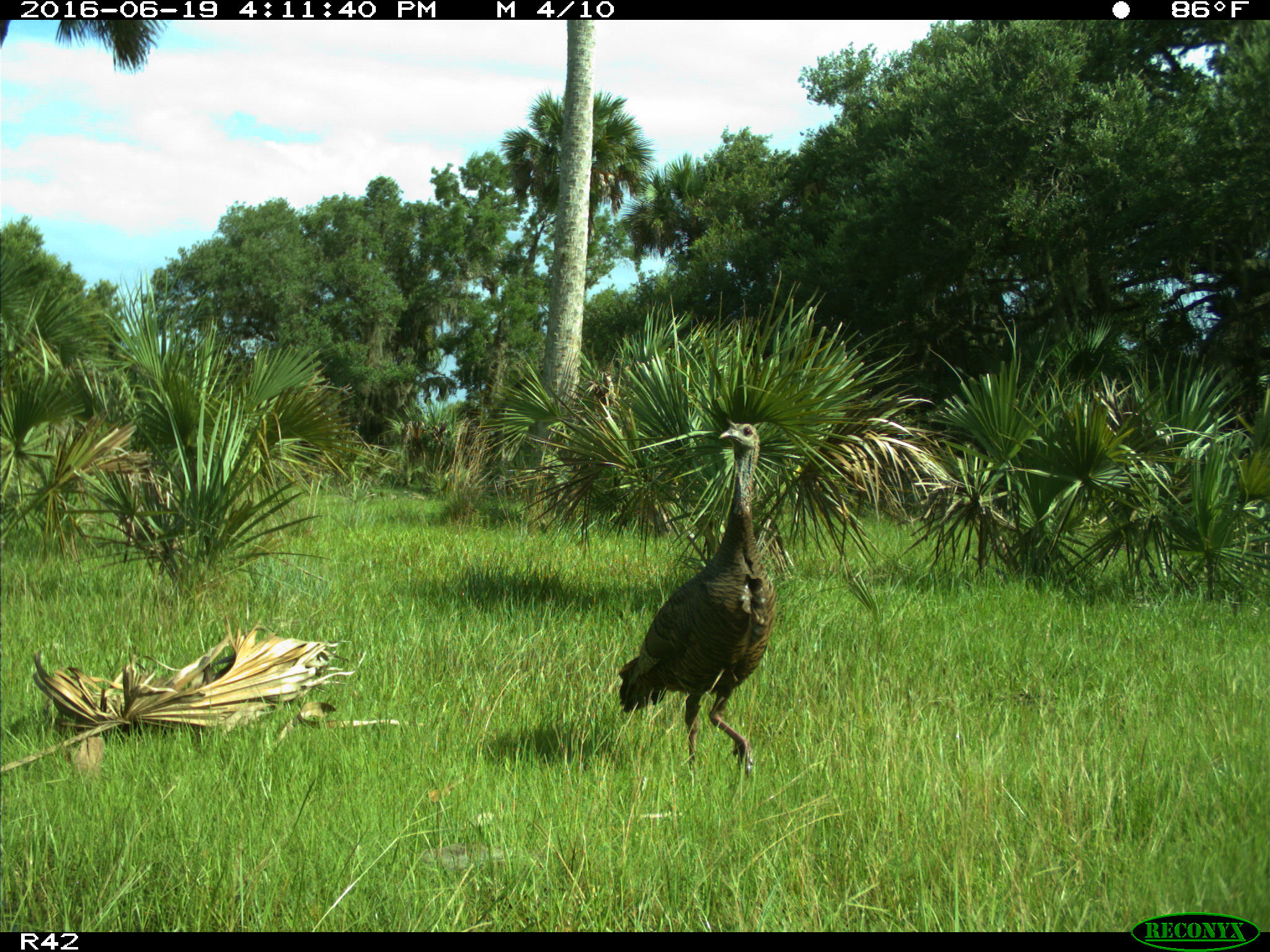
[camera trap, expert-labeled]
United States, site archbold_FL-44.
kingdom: Animalia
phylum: Chordata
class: Aves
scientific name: Aves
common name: birds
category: unidentified bird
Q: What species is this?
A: Unidentified bird (birds) (Aves).